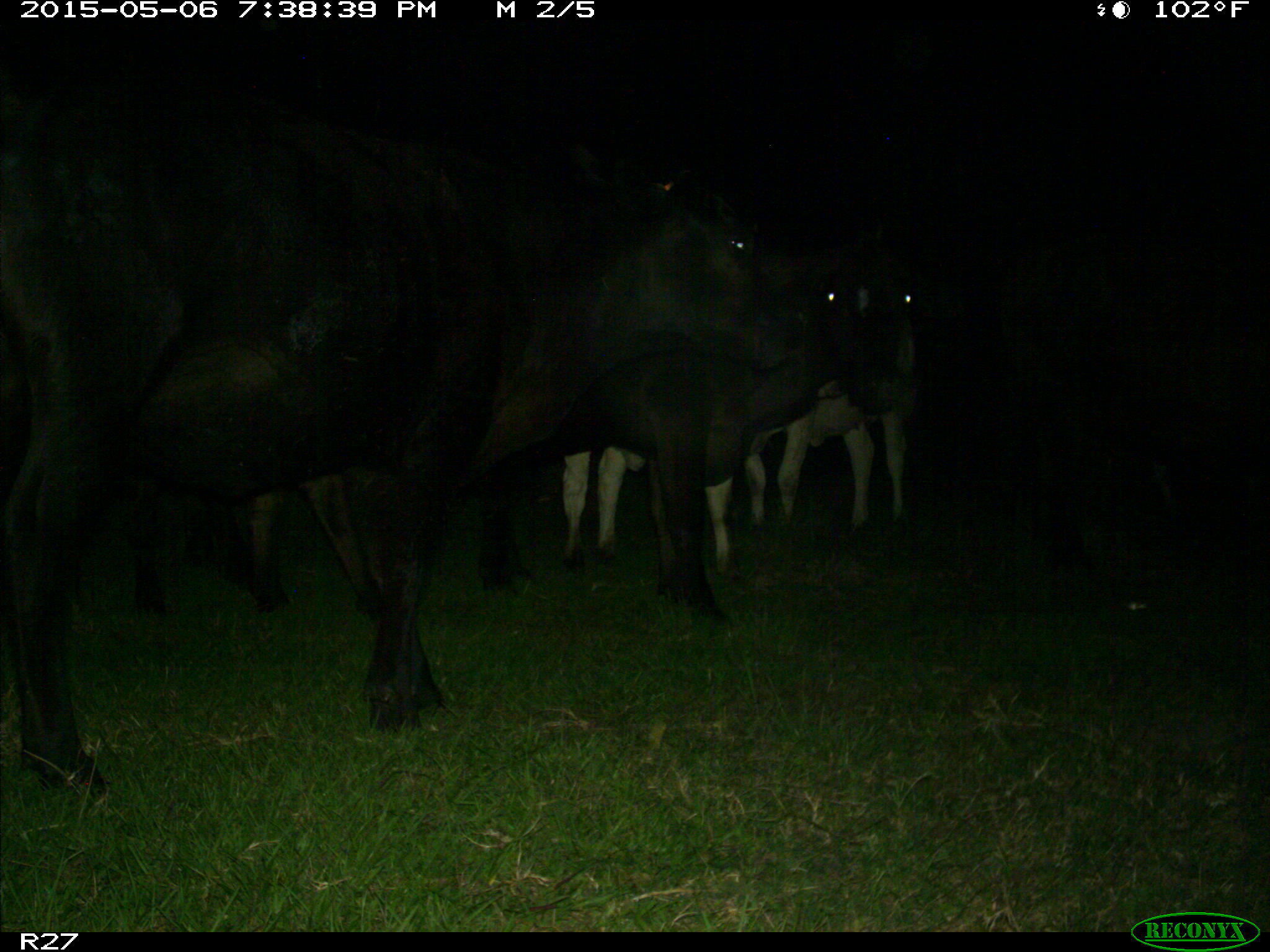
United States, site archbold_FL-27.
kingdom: Animalia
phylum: Chordata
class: Mammalia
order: Artiodactyla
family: Bovidae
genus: Bos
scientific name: Bos taurus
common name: domestic cow